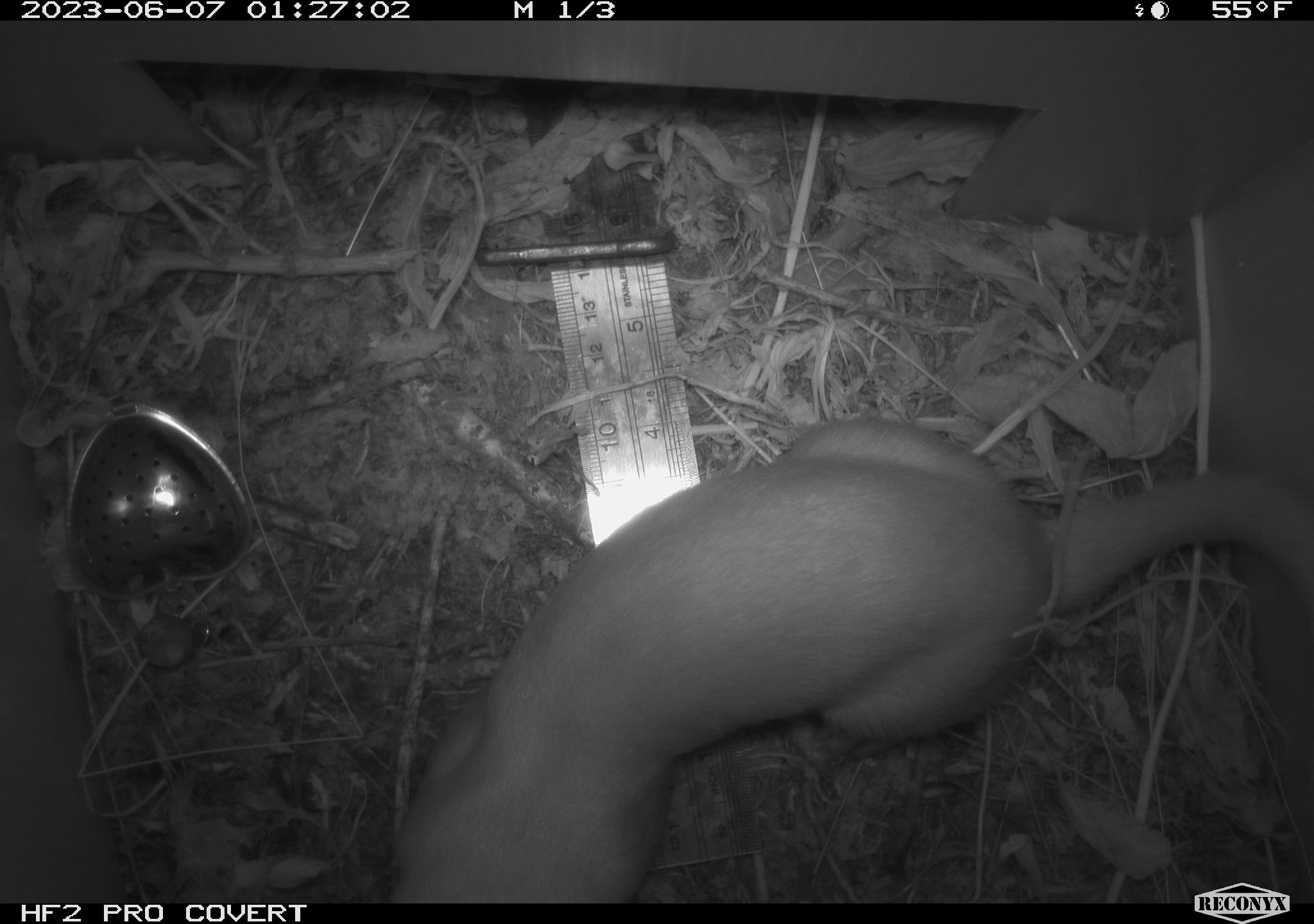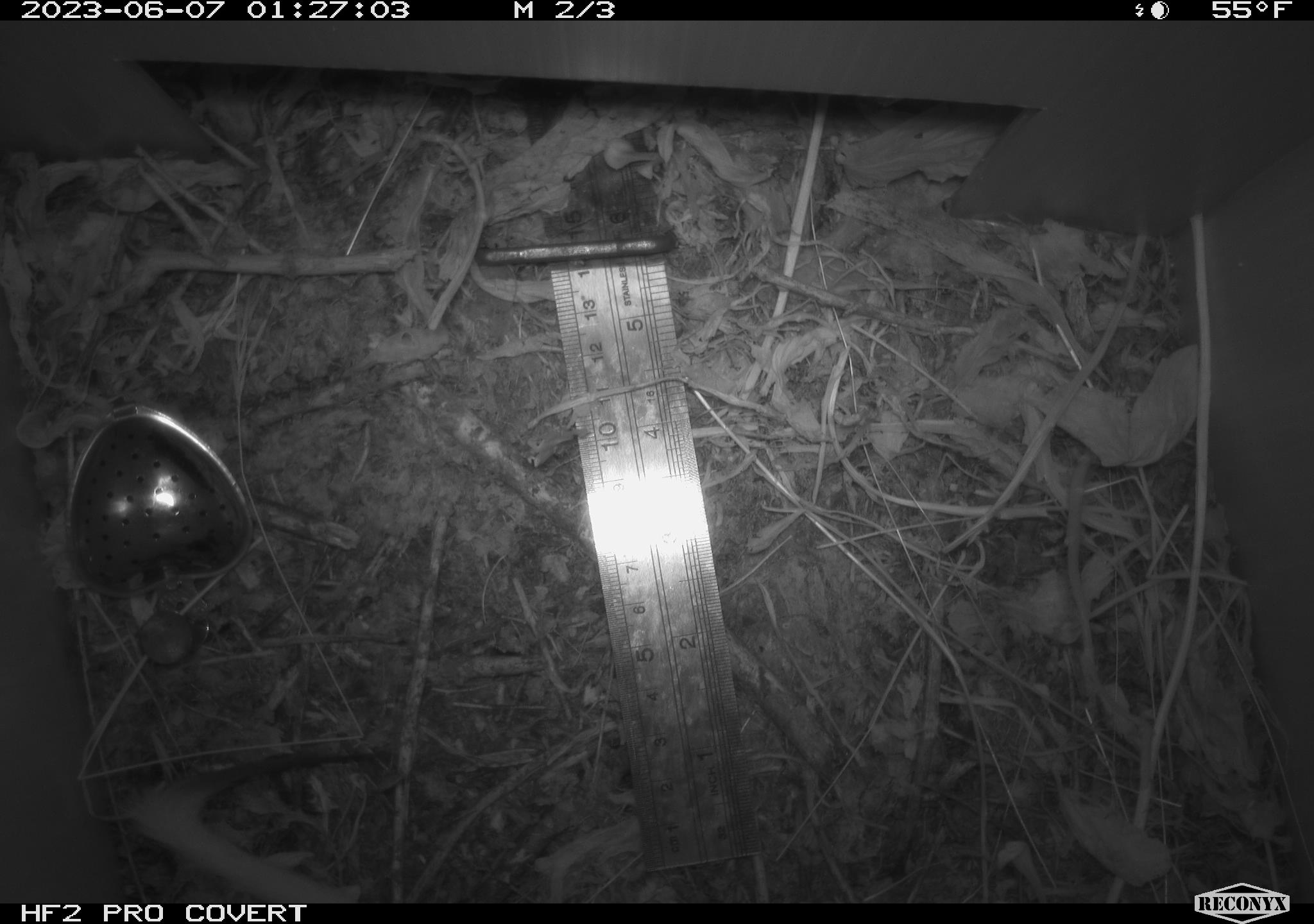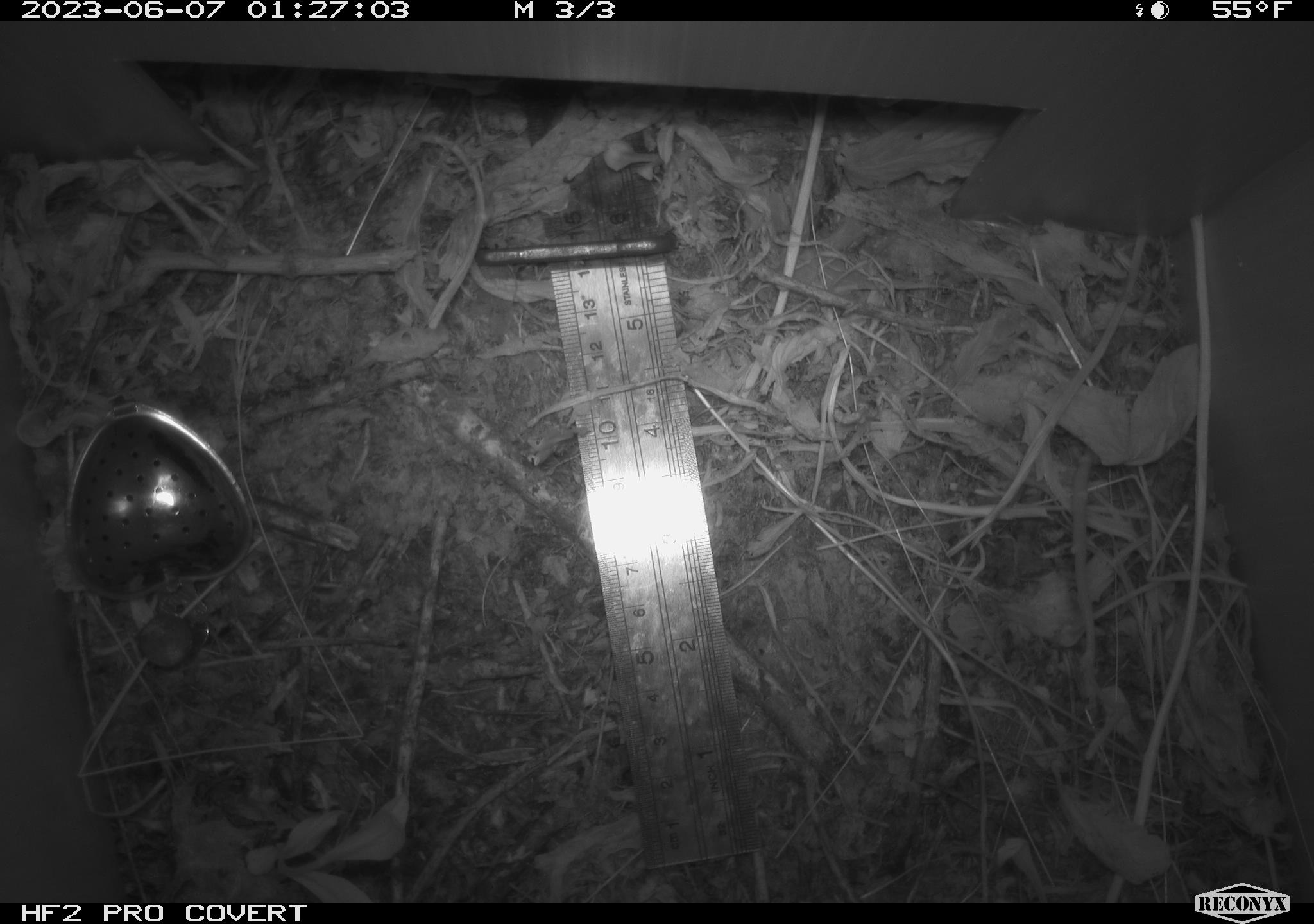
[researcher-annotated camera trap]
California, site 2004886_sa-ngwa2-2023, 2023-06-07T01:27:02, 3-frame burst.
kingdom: Animalia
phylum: Chordata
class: Mammalia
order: Carnivora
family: Mustelidae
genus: Neogale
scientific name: Neogale frenata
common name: long-tailed weasel